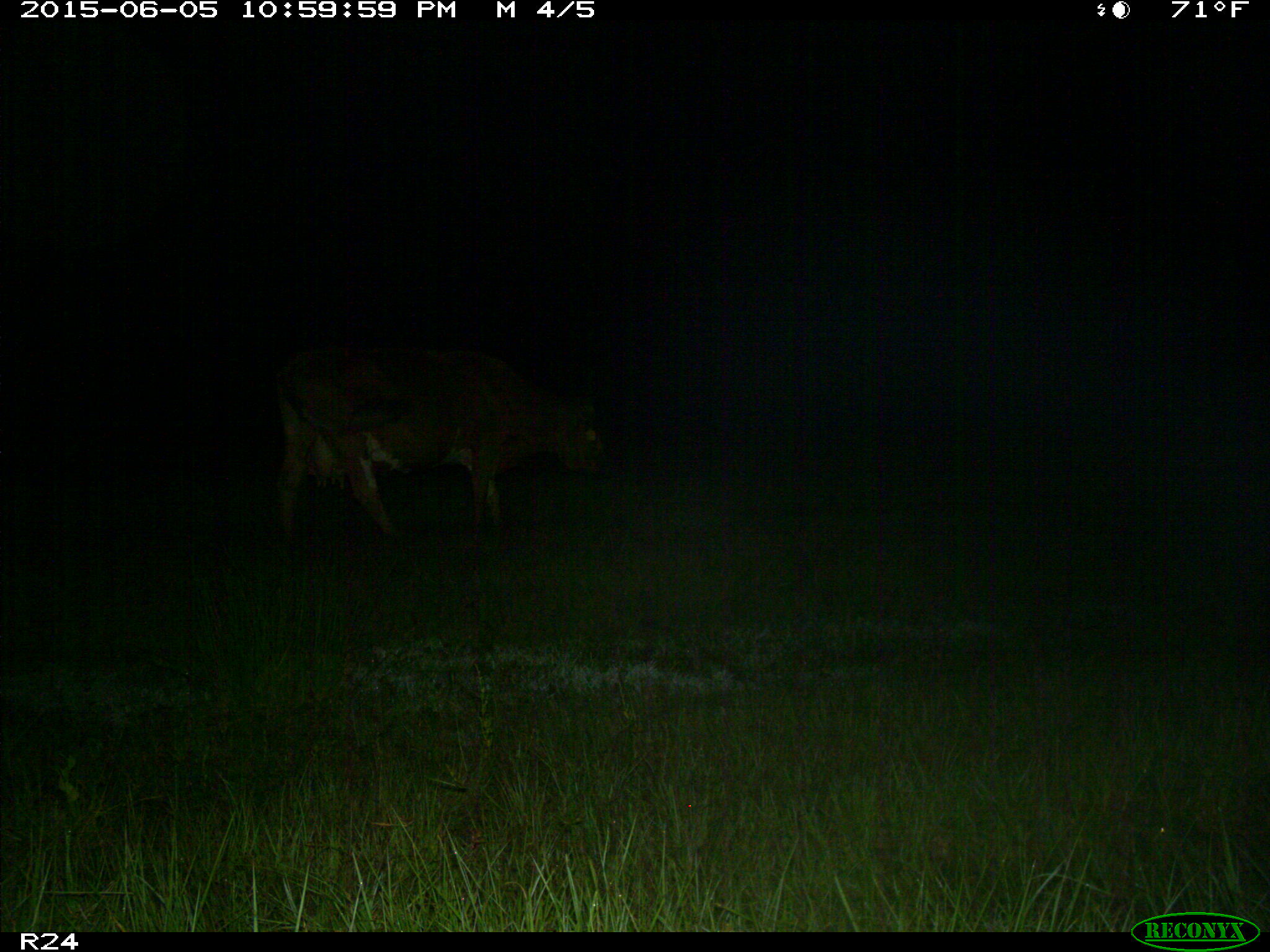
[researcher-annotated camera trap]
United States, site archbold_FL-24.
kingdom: Animalia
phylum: Chordata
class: Mammalia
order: Artiodactyla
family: Bovidae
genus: Bos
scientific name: Bos taurus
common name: domestic cow